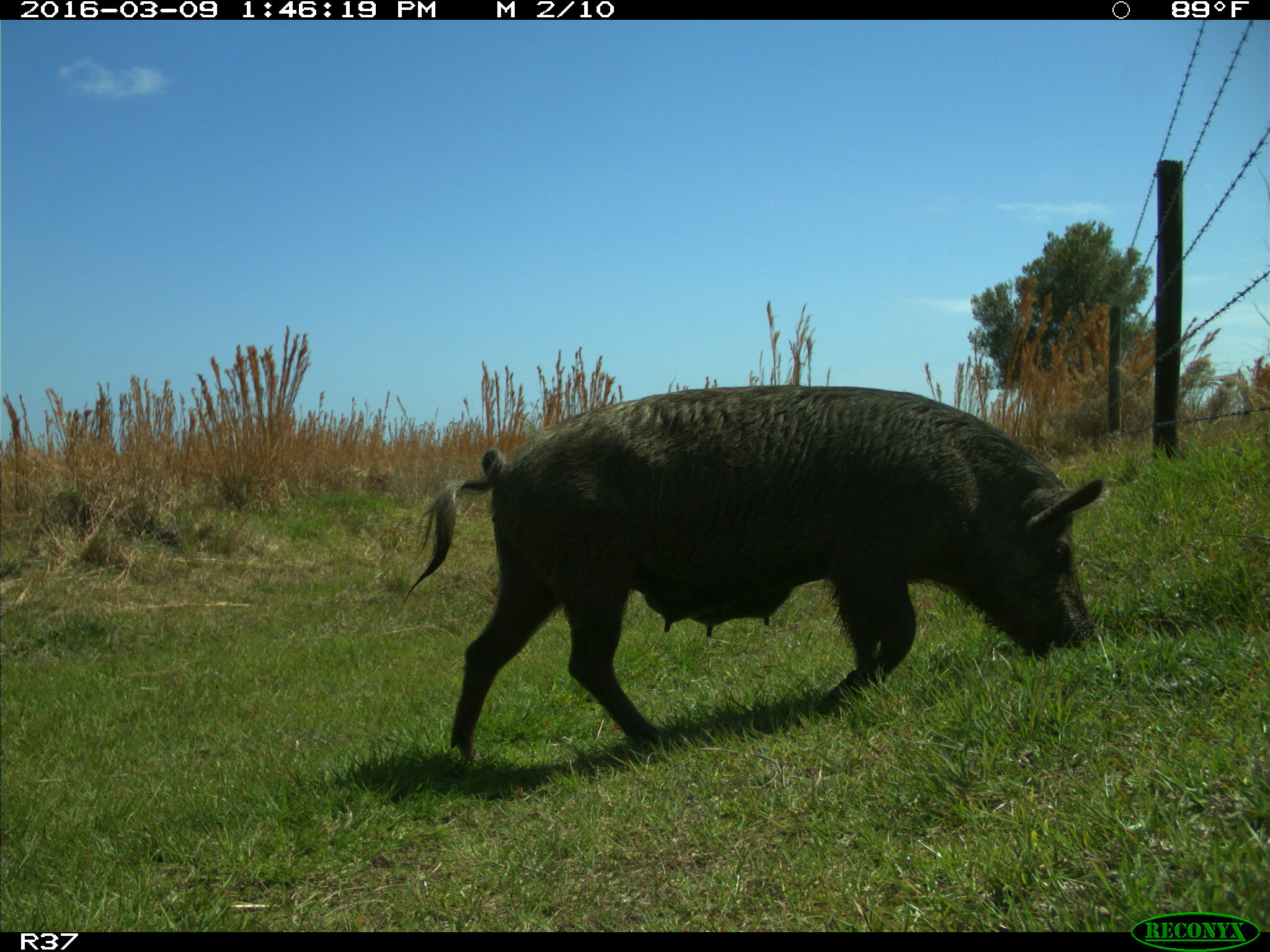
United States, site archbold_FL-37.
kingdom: Animalia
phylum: Chordata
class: Mammalia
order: Artiodactyla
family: Suidae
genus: Sus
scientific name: Sus scrofa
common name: wild boar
Sus scrofa (wild boar).